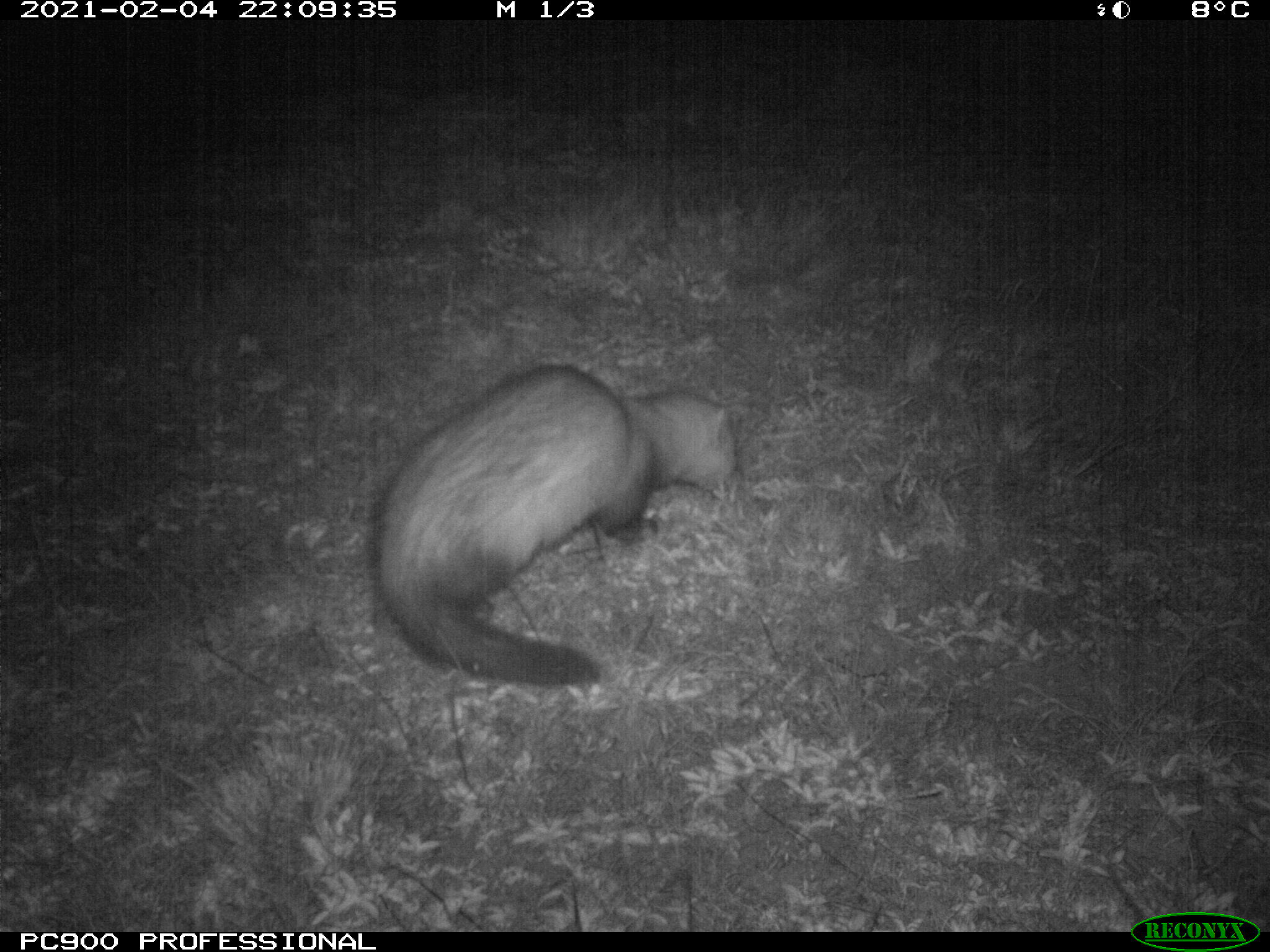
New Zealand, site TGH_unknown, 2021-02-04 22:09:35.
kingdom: Animalia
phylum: Chordata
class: Mammalia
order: Carnivora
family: Mustelidae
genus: Mustela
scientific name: Mustela furo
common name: ferret